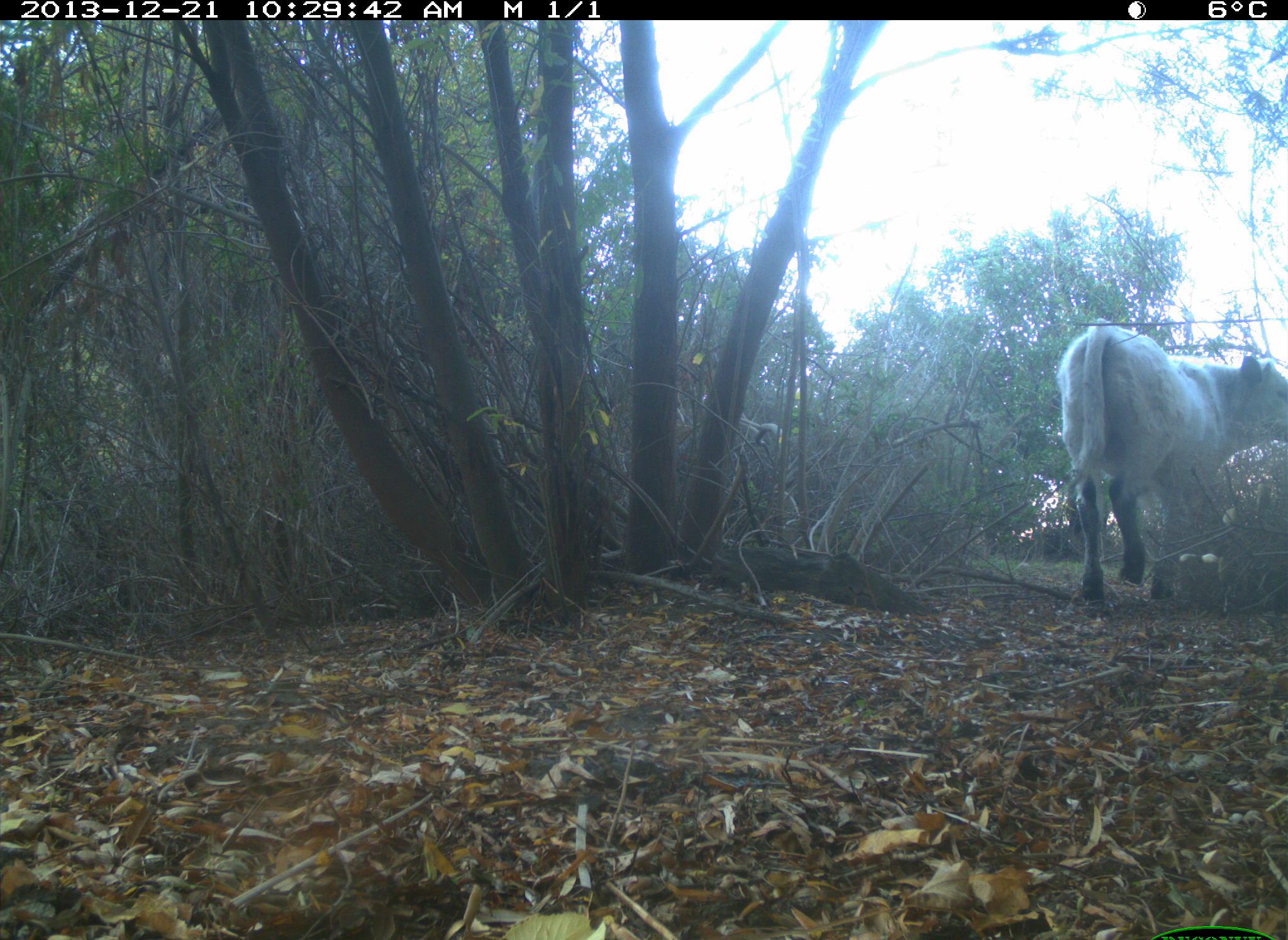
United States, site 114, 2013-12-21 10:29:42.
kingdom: Animalia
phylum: Chordata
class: Mammalia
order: Artiodactyla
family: Bovidae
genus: Bos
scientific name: Bos taurus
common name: cow